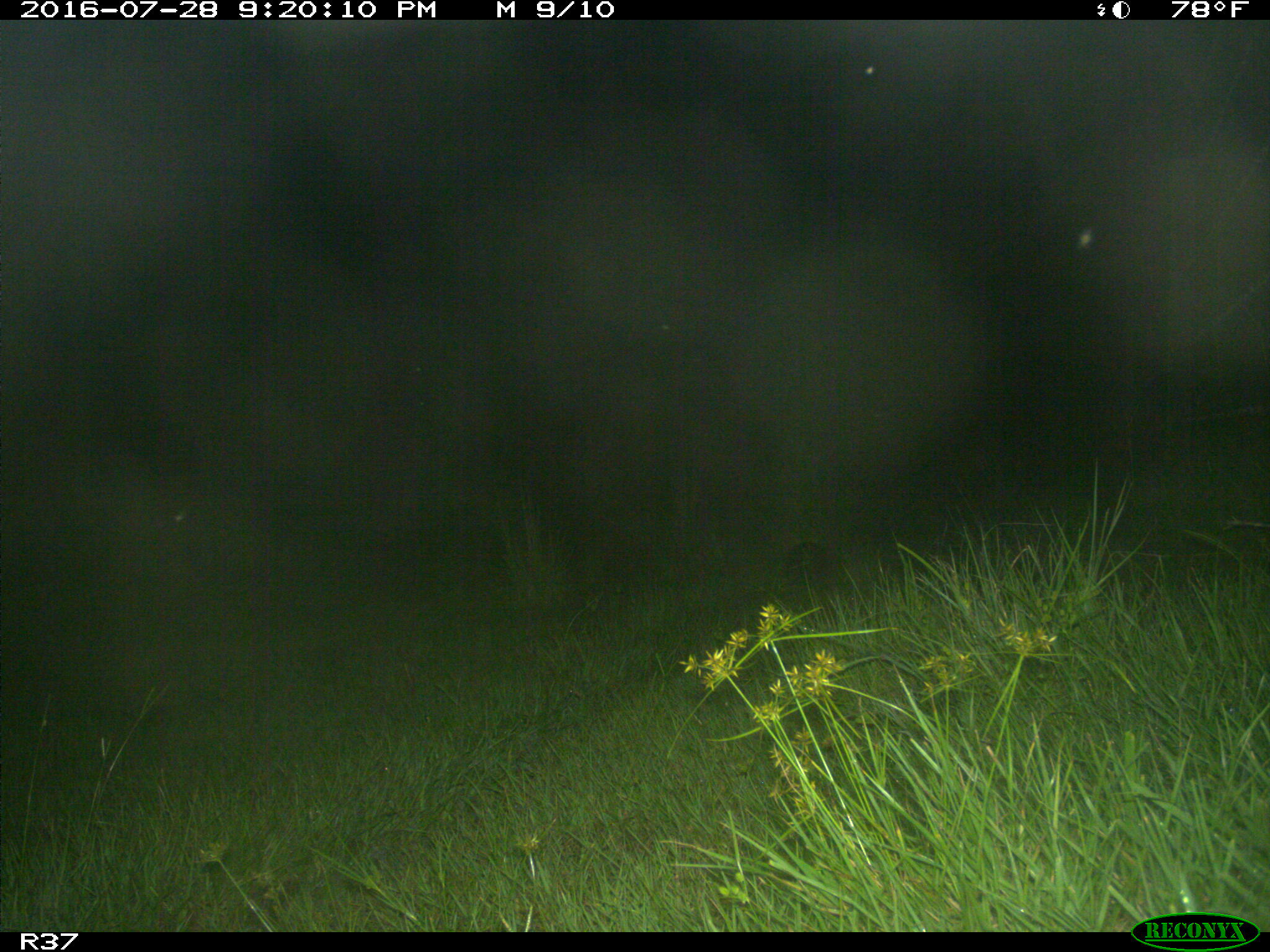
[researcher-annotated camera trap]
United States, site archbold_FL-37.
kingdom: Animalia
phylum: Chordata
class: Mammalia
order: Cingulata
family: Dasypodidae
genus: Dasypus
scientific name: Dasypus novemcinctus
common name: nine-banded armadillo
Dasypus novemcinctus (nine-banded armadillo).